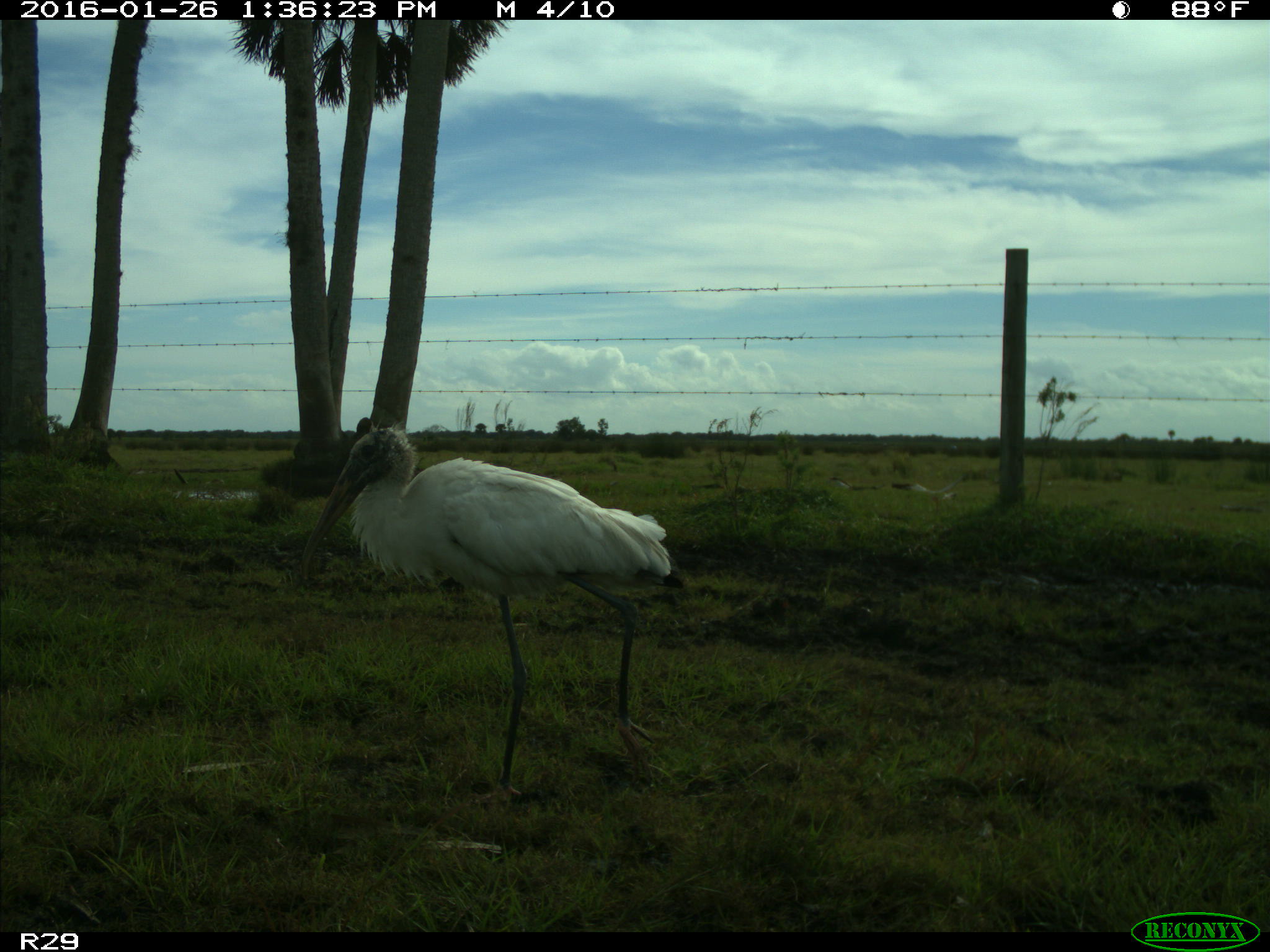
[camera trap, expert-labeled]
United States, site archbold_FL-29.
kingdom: Animalia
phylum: Chordata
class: Aves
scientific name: Aves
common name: birds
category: unidentified bird